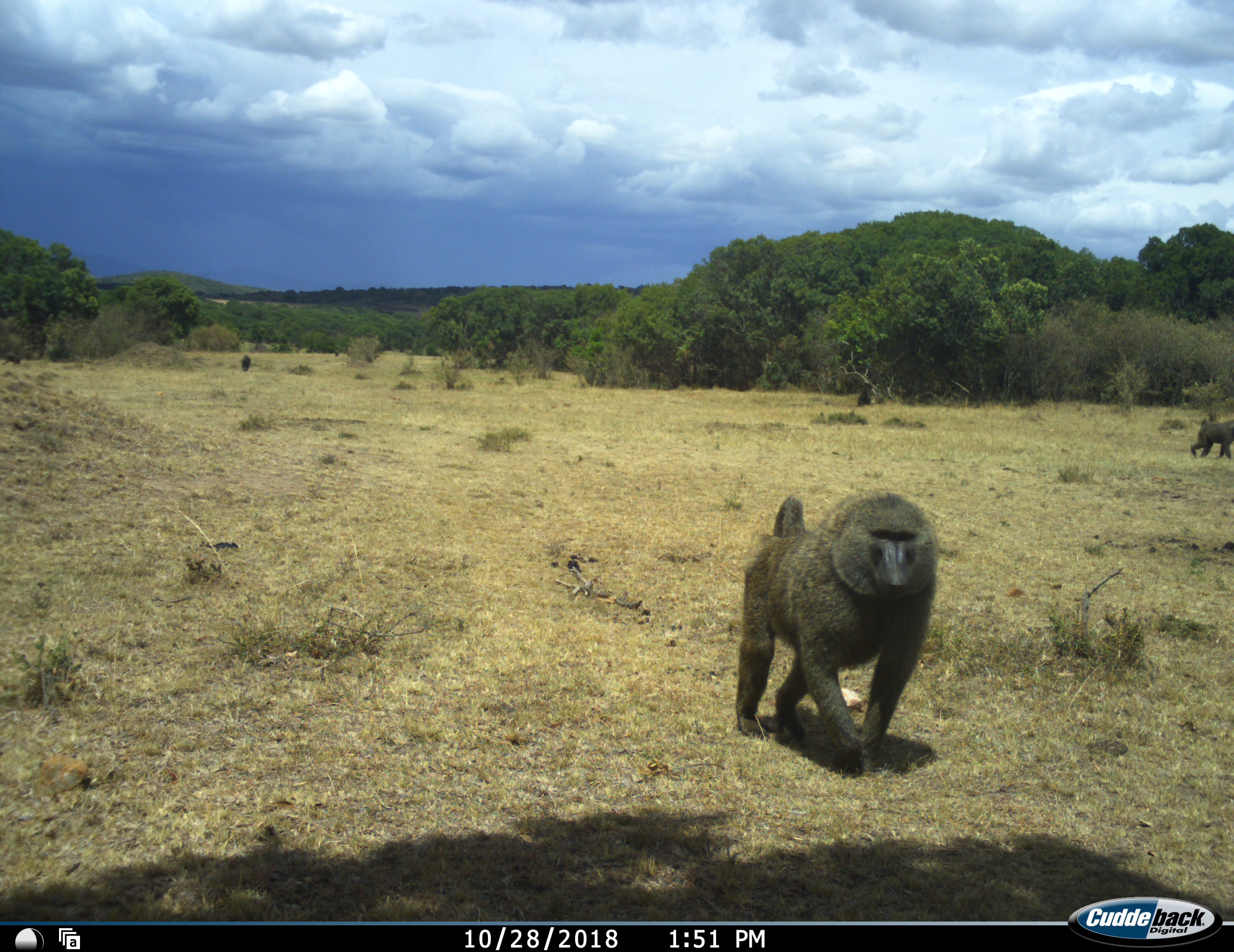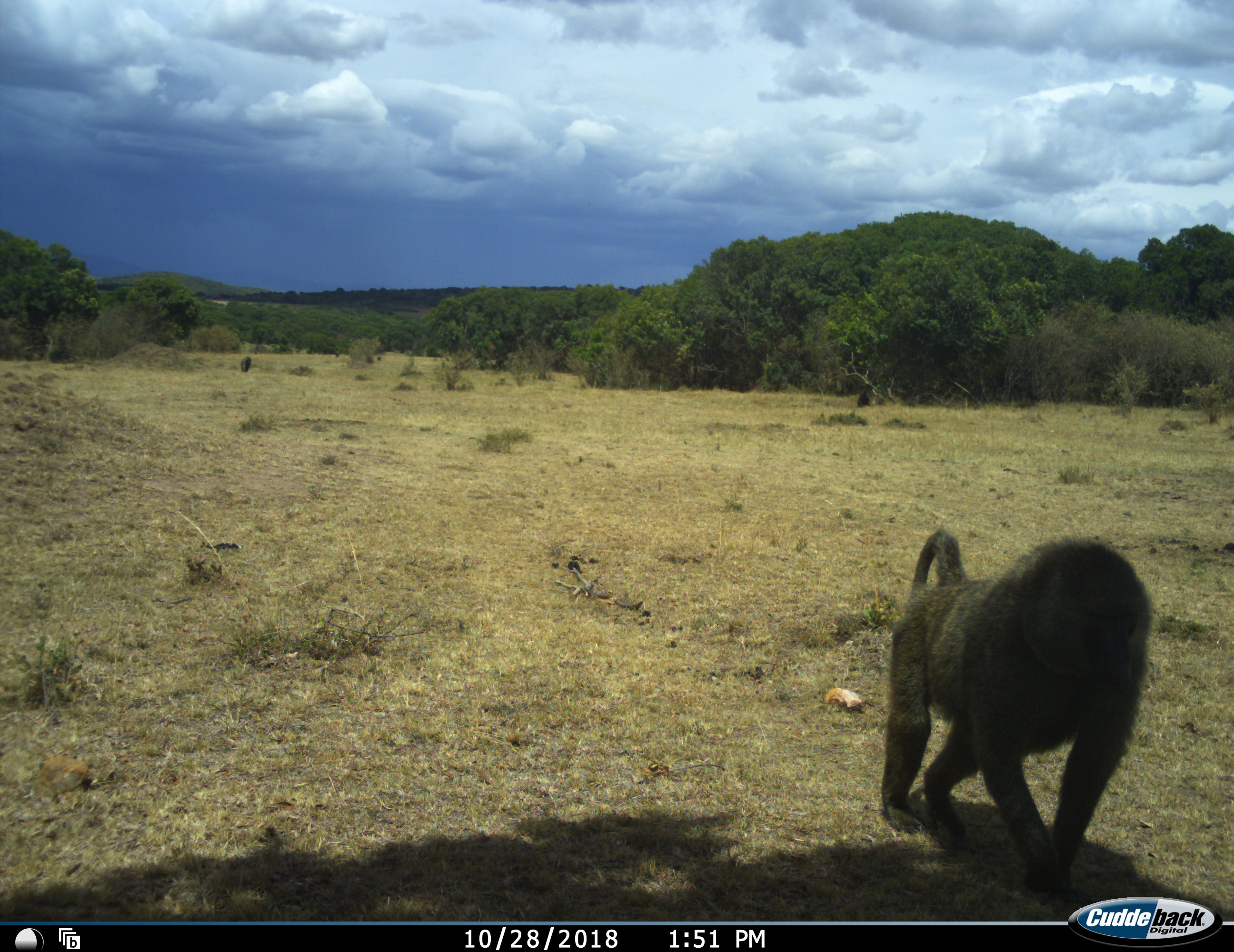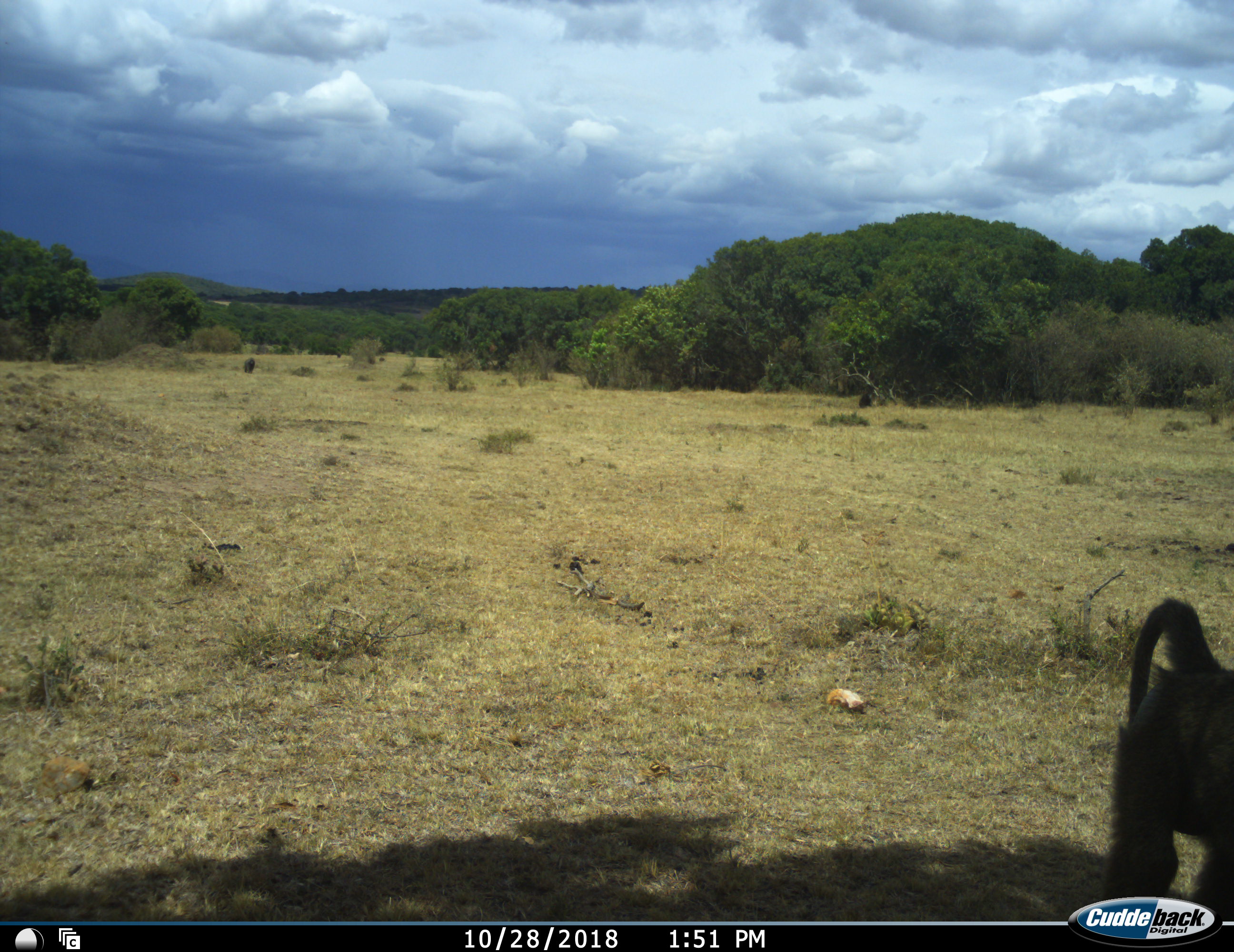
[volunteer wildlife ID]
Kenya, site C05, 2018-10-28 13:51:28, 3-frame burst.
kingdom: Animalia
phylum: Chordata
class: Mammalia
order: Primates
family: Cercopithecidae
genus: Papio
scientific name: Papio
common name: baboon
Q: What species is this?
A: Baboon (Papio).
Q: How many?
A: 3.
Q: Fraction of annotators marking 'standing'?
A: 10%.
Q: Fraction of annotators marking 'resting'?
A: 0%.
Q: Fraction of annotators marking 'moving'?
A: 100%.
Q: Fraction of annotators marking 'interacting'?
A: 0%.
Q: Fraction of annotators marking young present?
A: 0%.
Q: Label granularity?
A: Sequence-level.